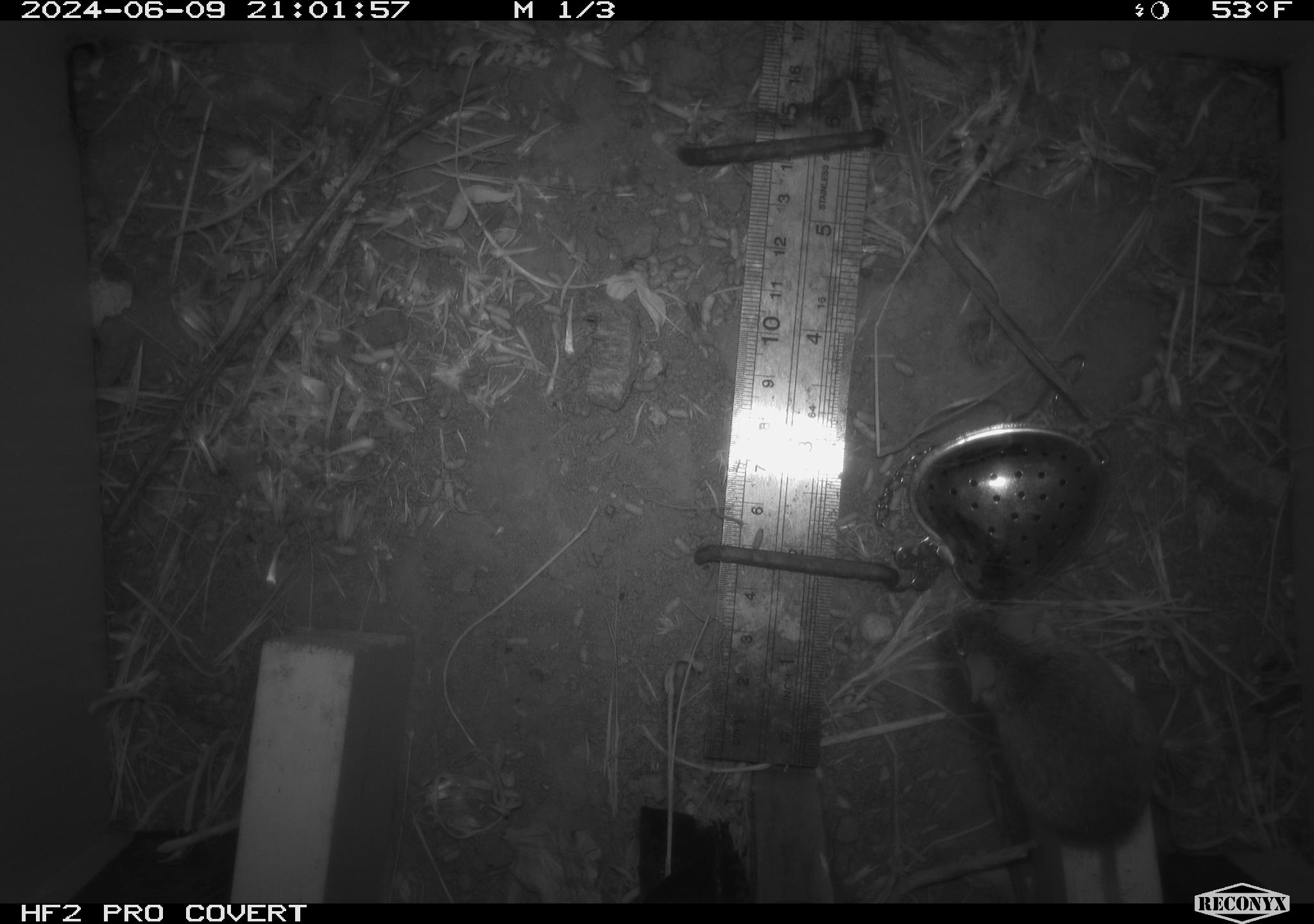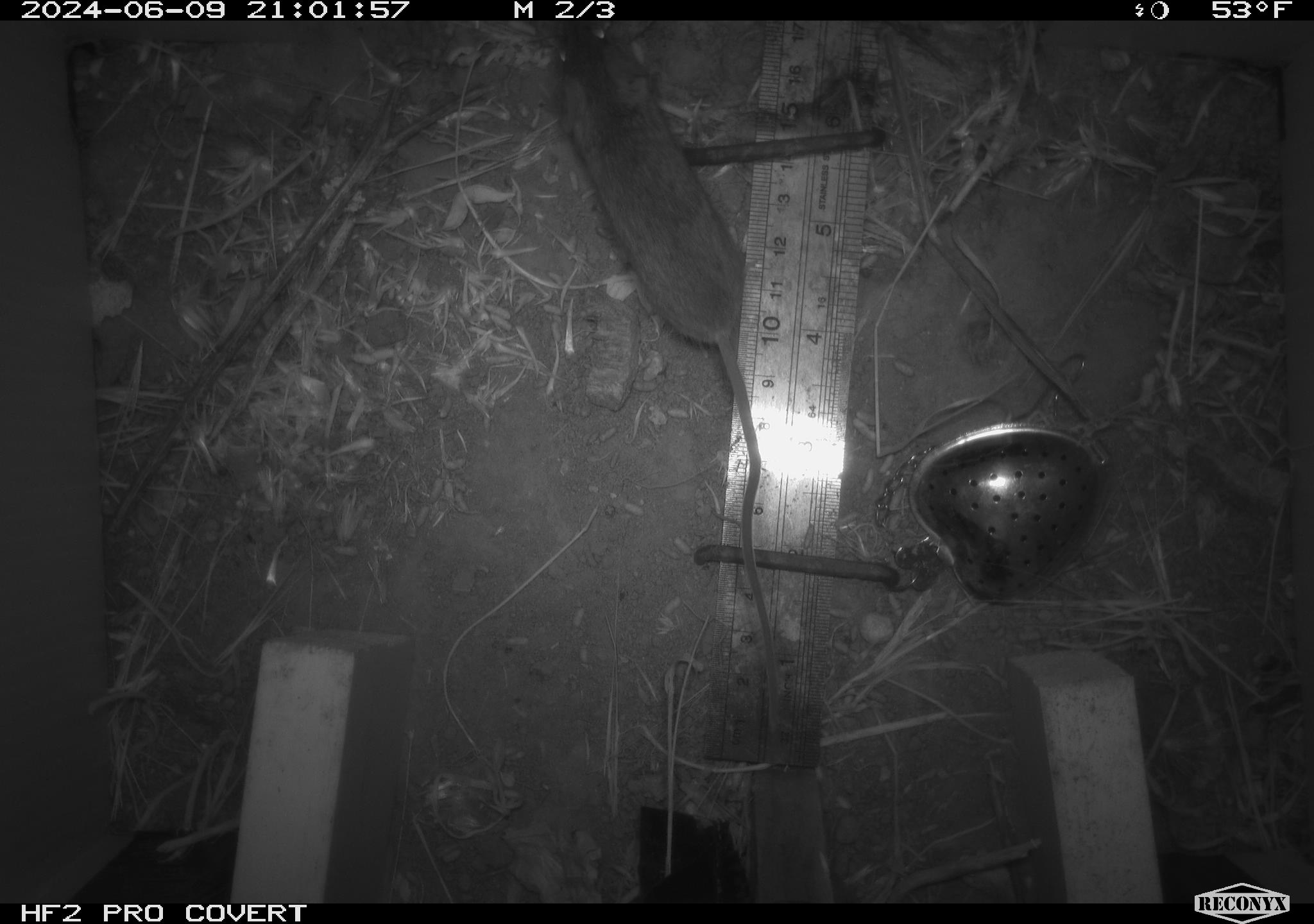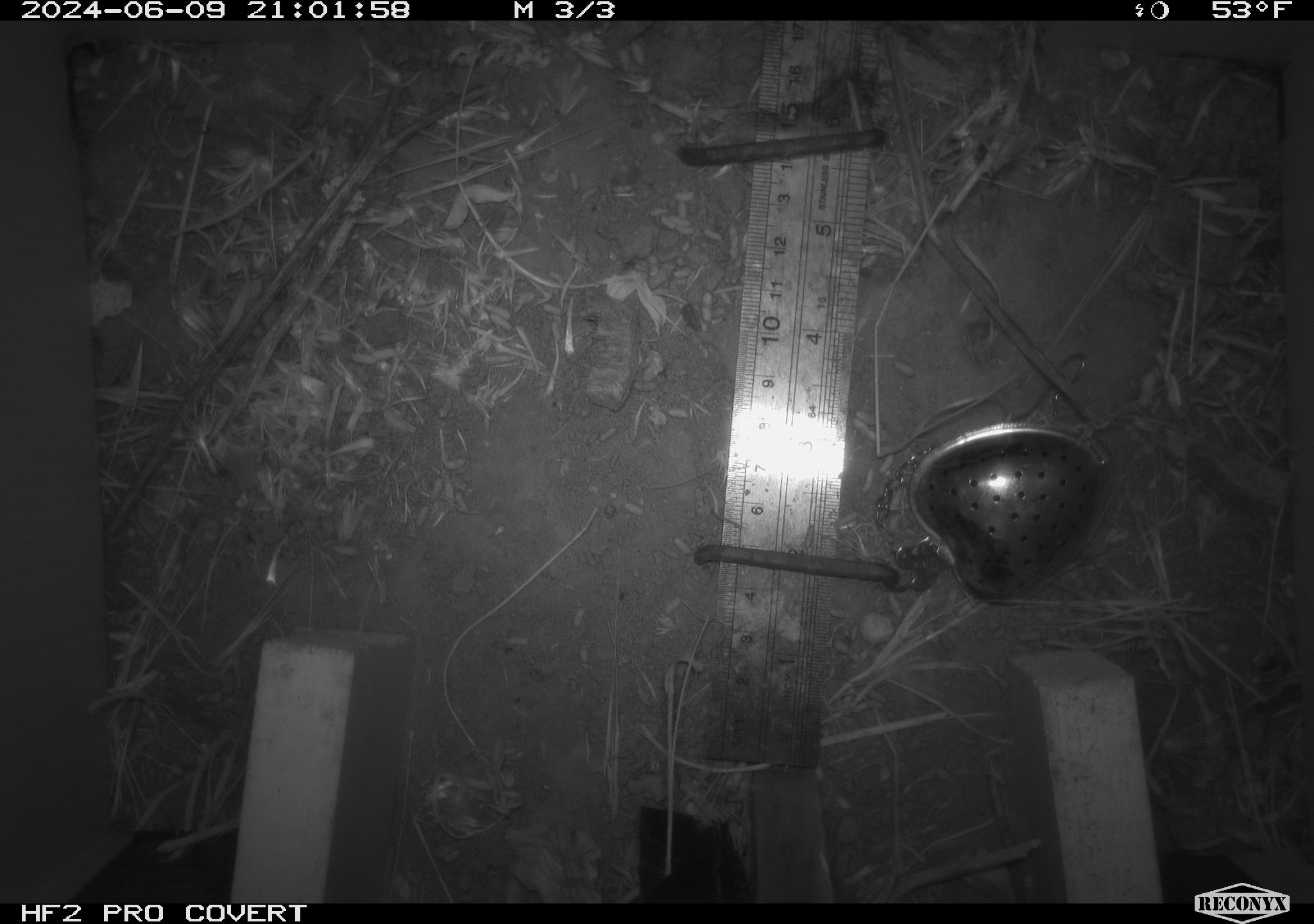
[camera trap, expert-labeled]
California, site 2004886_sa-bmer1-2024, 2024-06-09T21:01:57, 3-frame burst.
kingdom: Animalia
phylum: Chordata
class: Mammalia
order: Rodentia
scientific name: Rodentia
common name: mouse species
Mouse species (Rodentia).